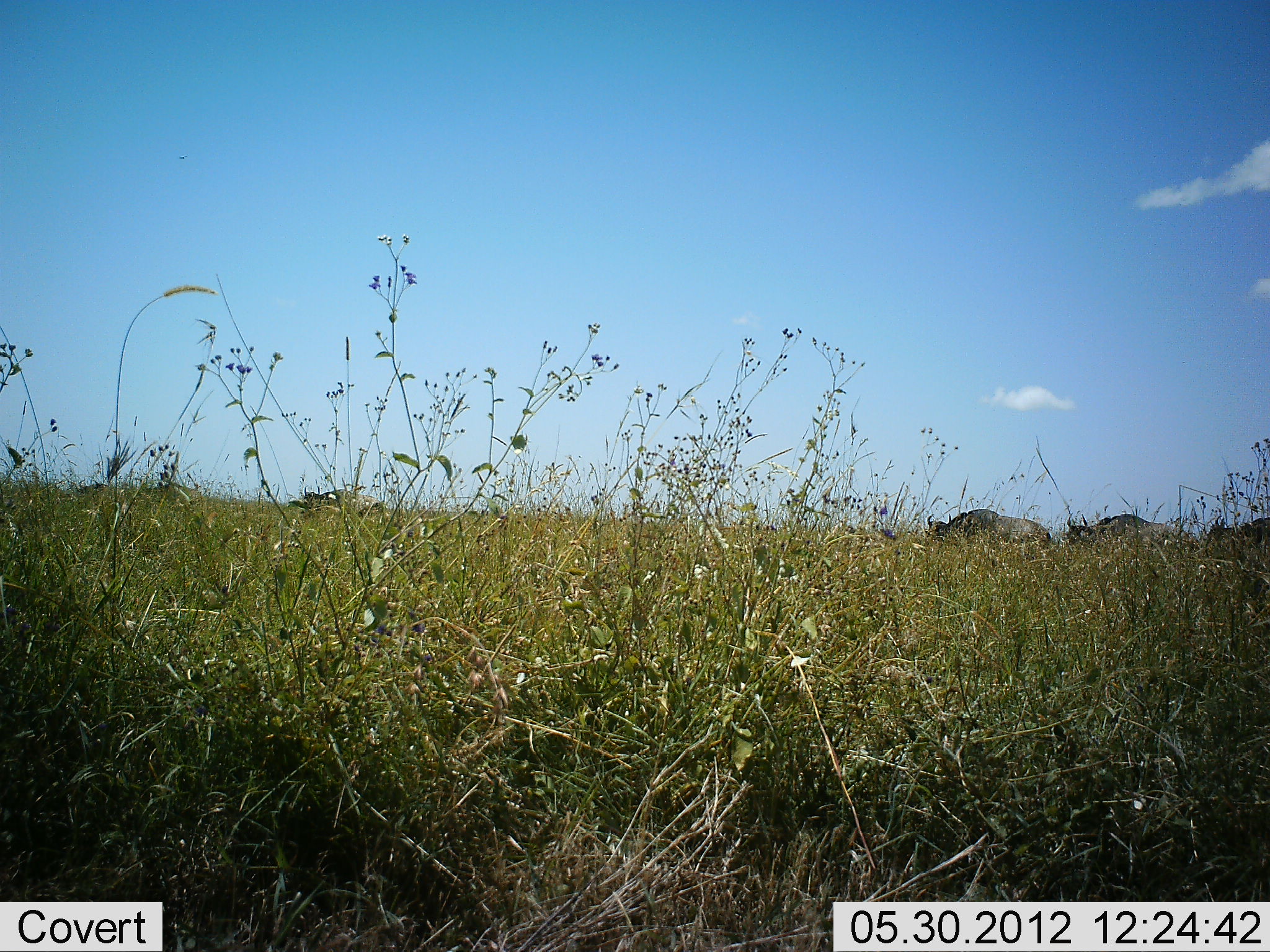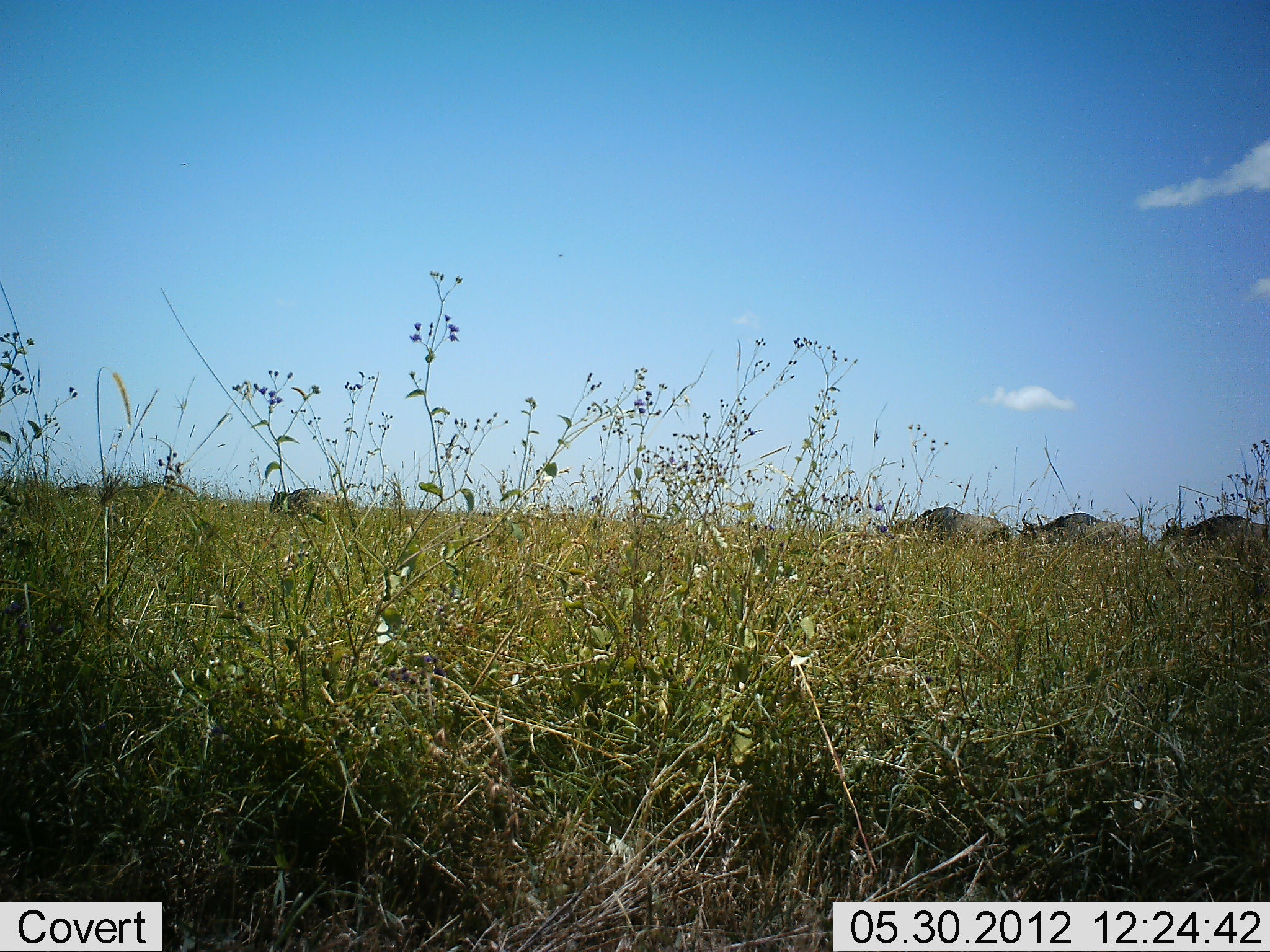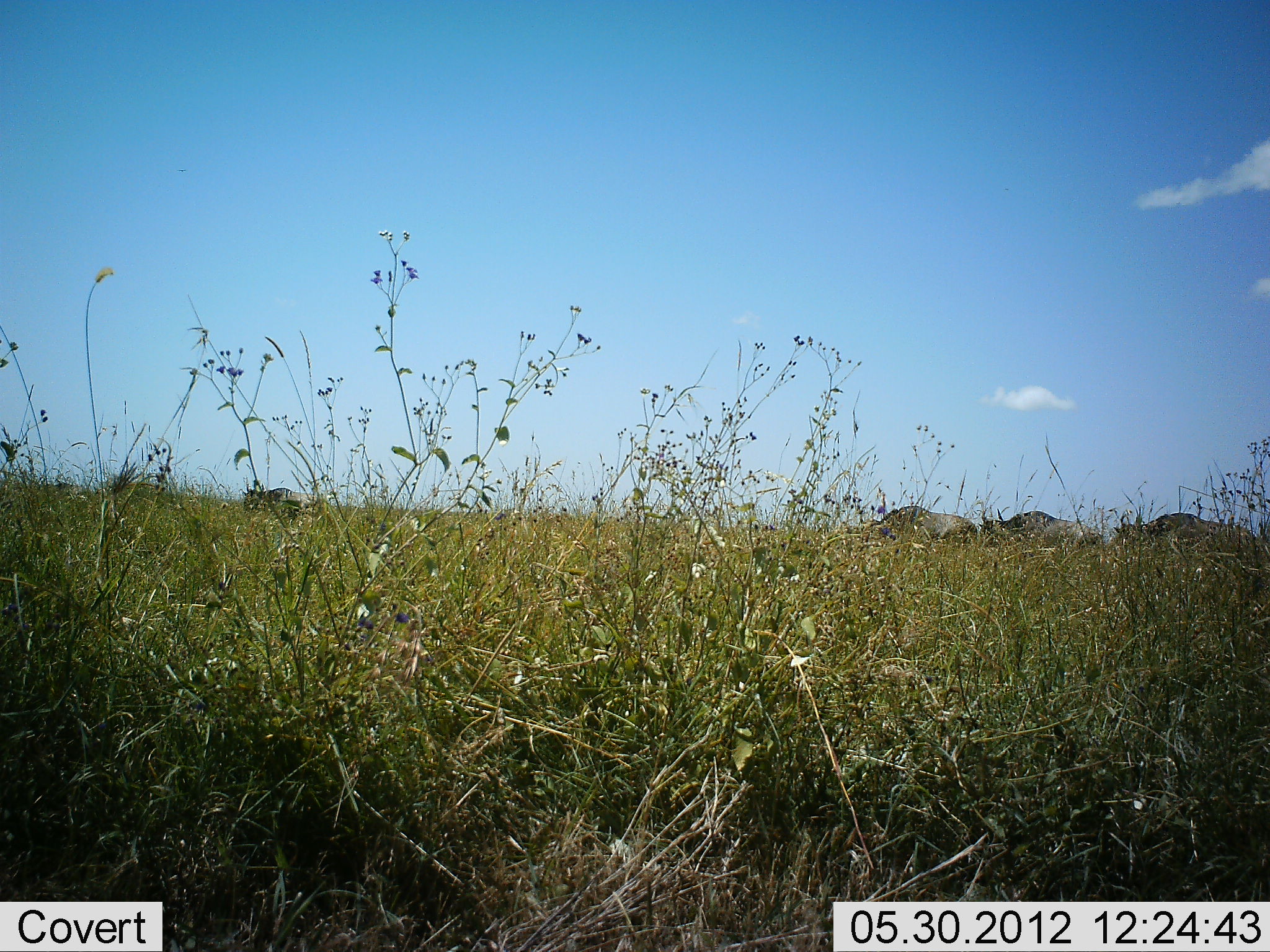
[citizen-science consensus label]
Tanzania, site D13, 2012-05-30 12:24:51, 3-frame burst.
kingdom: Animalia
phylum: Chordata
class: Mammalia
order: Artiodactyla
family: Bovidae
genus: Connochaetes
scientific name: Connochaetes taurinus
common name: blue wildebeest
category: wildebeest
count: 5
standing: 0%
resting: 0%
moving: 100%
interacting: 0%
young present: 0%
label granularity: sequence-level